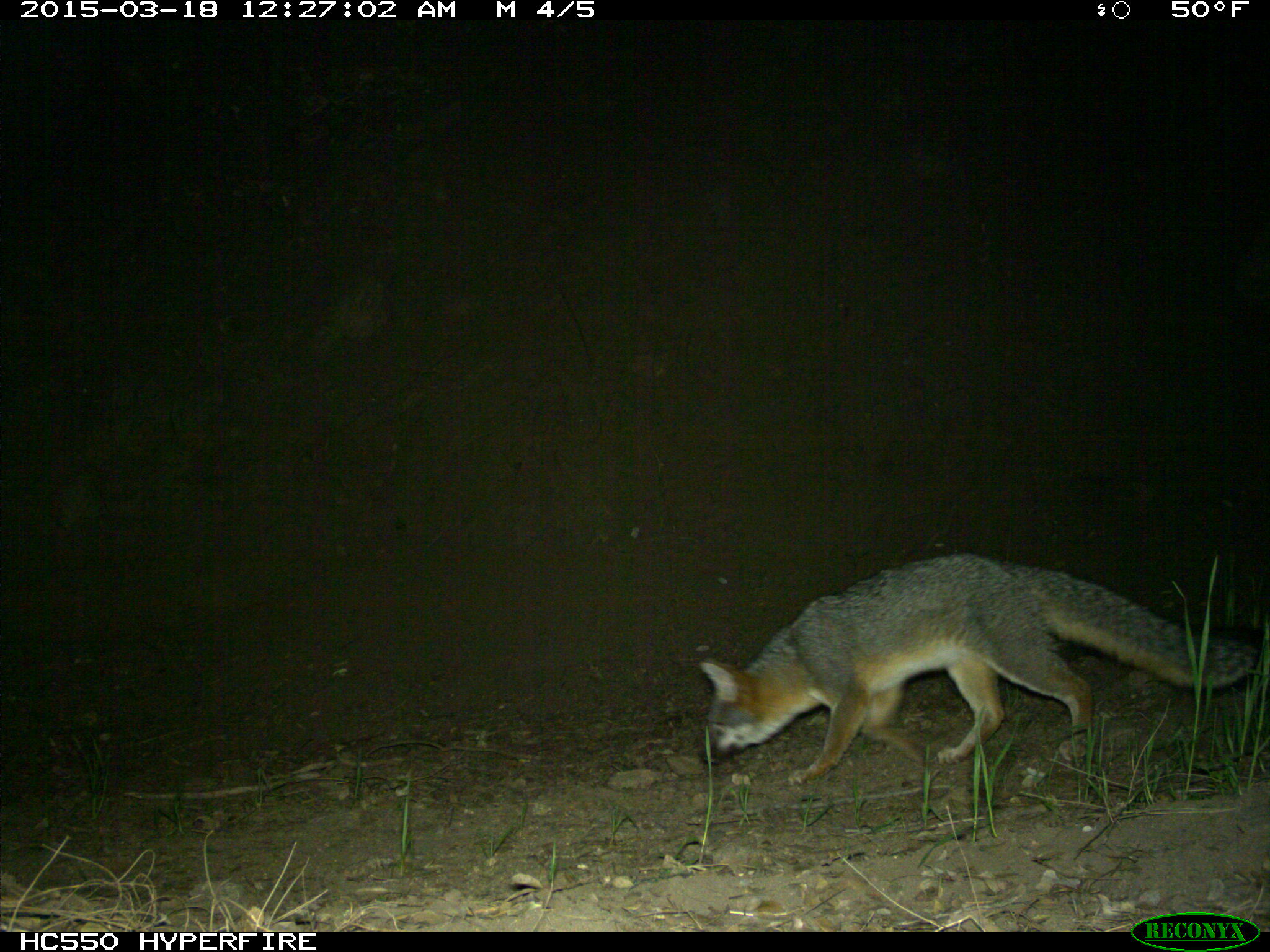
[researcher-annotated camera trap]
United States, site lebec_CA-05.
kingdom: Animalia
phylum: Chordata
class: Mammalia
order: Carnivora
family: Canidae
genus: Urocyon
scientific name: Urocyon cinereoargenteus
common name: gray fox